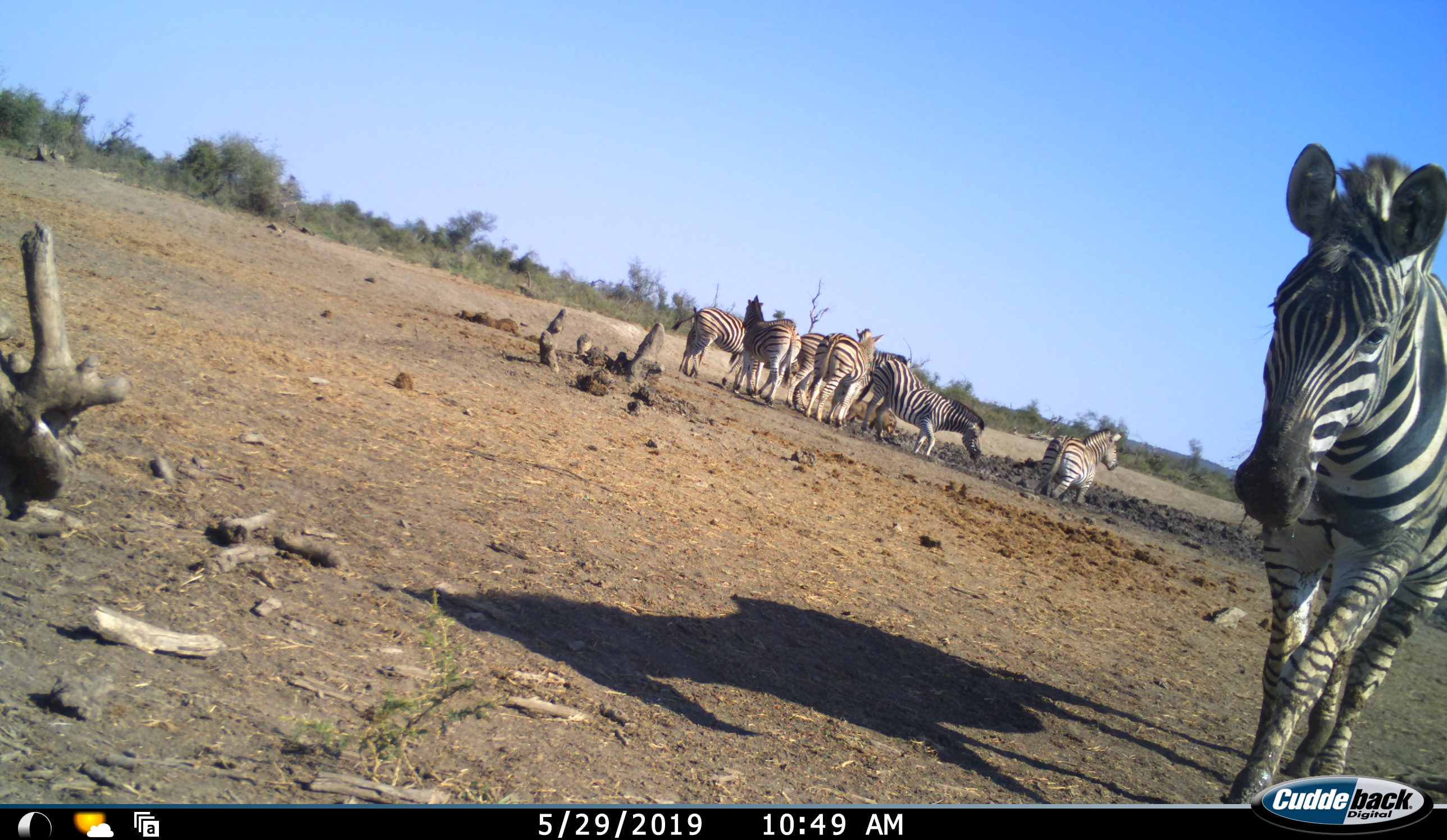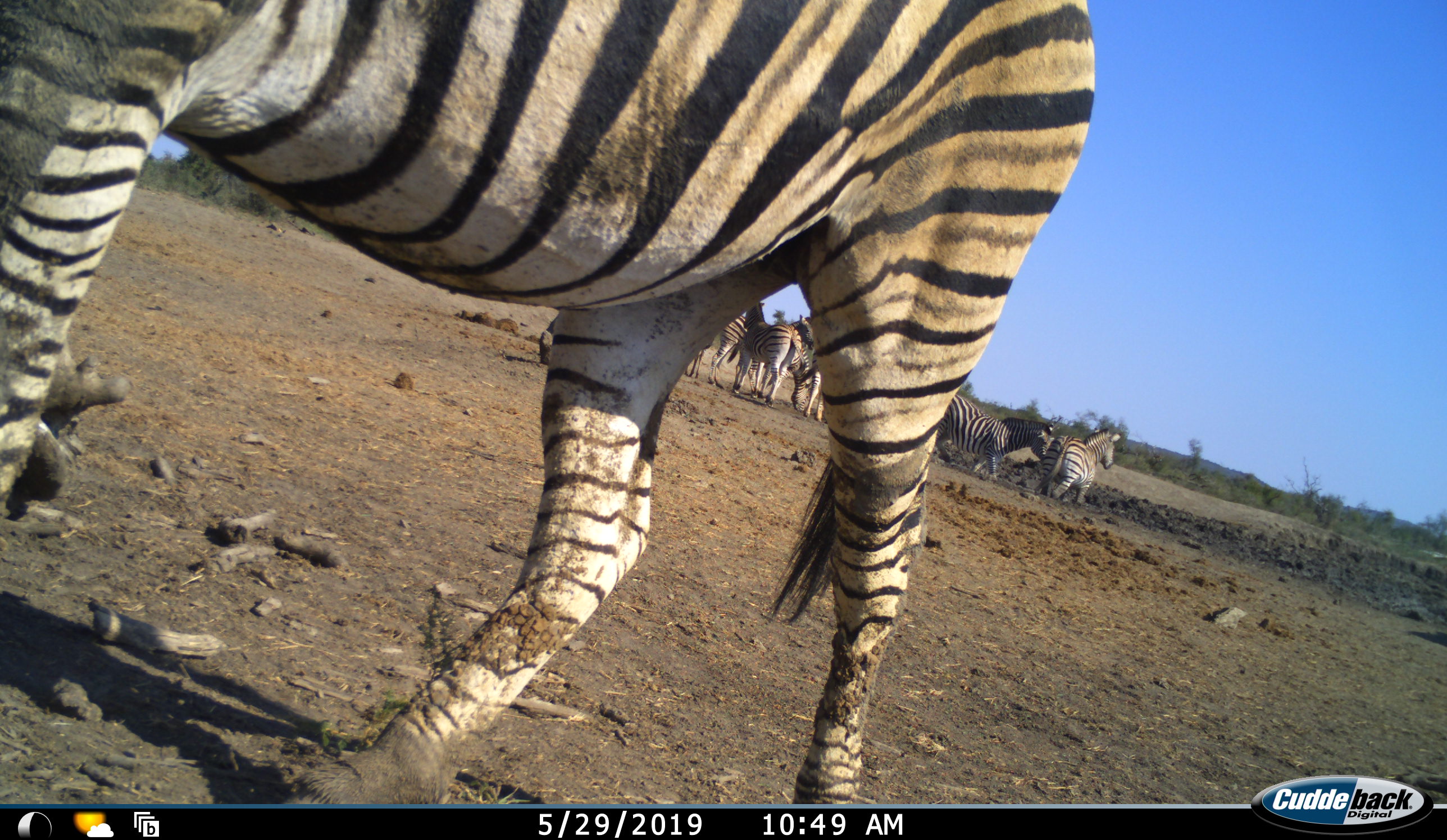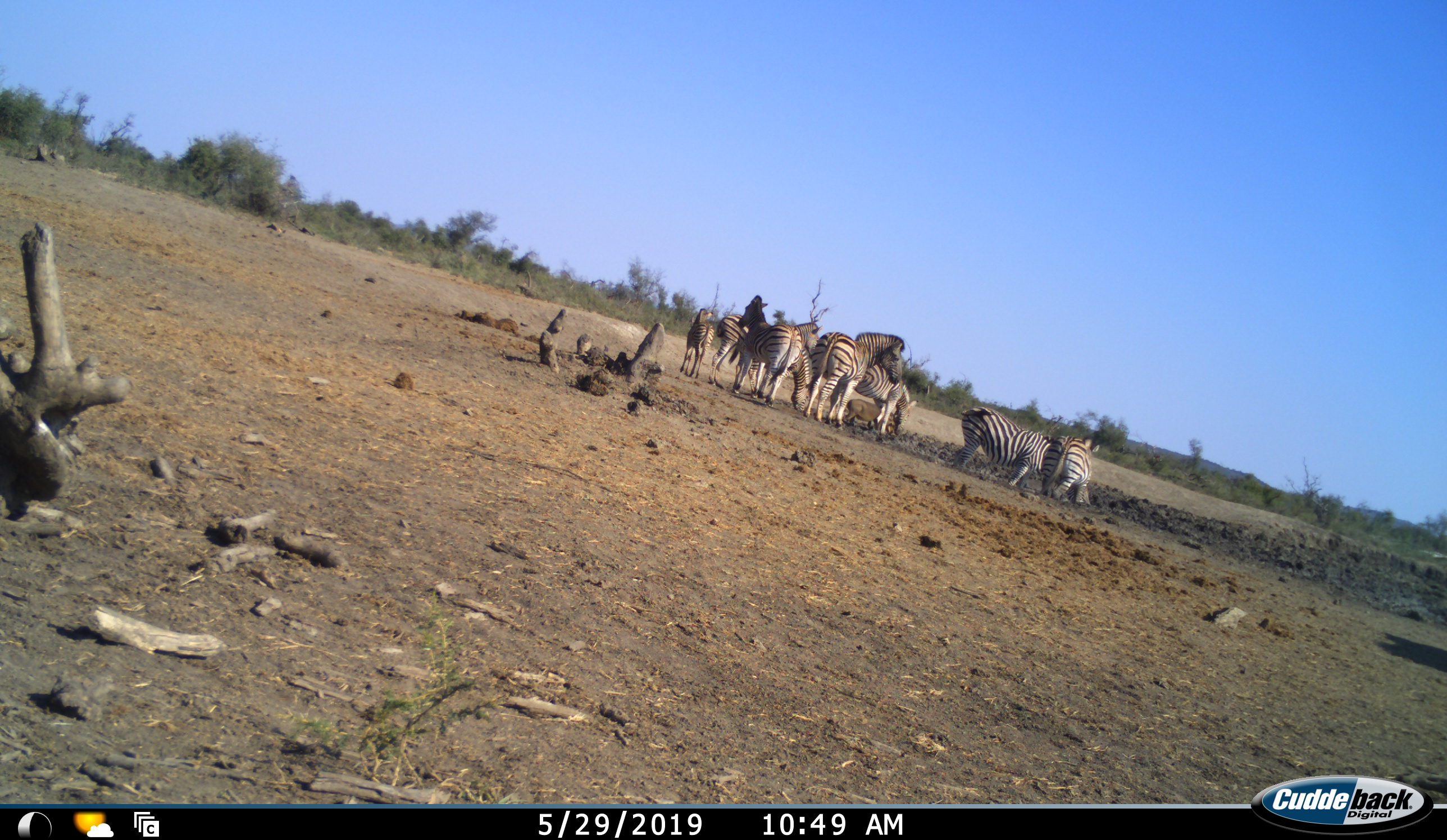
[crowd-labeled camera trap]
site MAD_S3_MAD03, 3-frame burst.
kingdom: Animalia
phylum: Chordata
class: Mammalia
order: Perissodactyla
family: Equidae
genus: Equus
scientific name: Equus quagga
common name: plains zebra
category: zebraplains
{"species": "zebraplains (plains zebra) (Equus quagga)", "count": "8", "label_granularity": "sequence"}